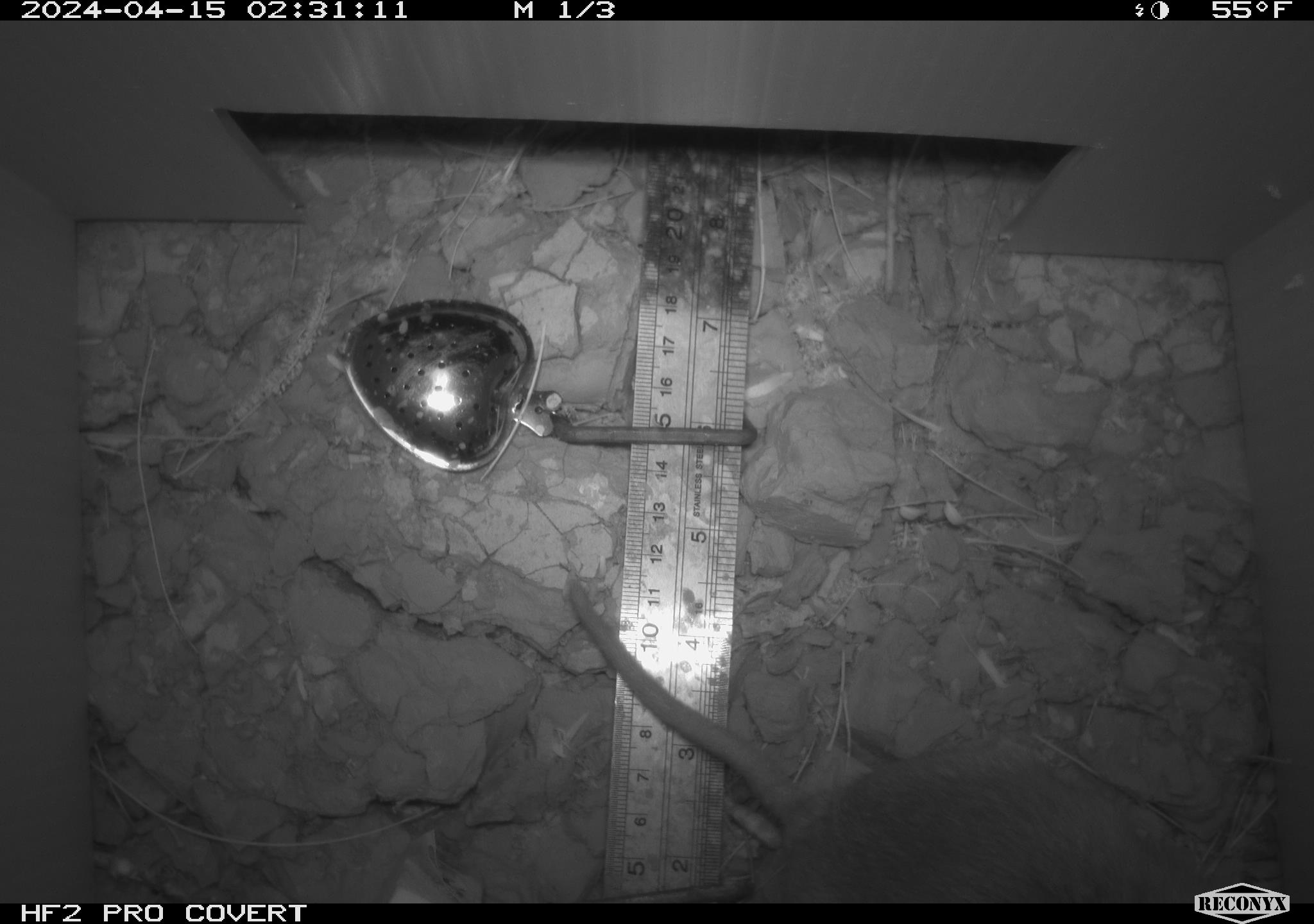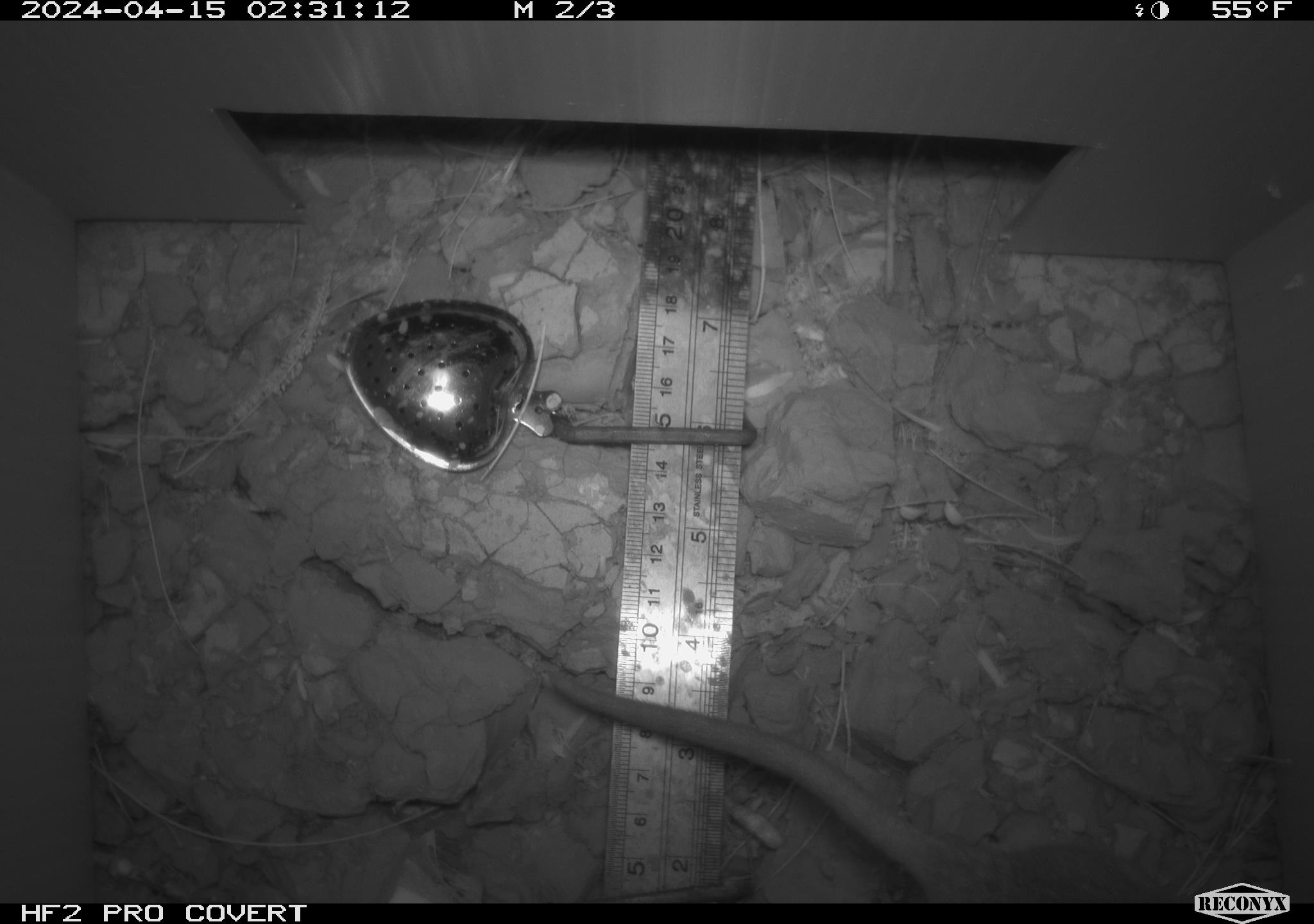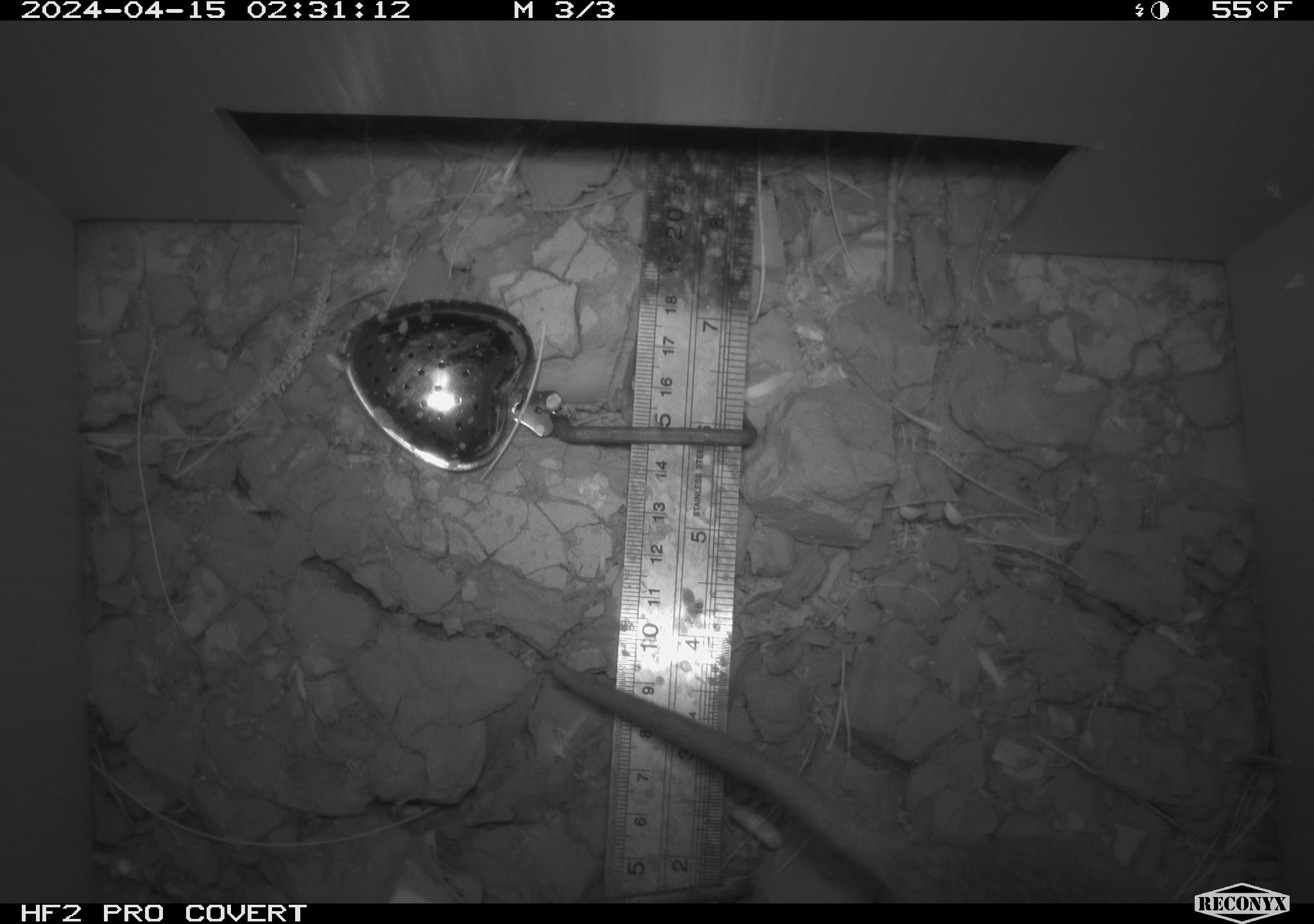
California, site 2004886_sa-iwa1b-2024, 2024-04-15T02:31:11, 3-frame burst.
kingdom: Animalia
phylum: Chordata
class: Mammalia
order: Rodentia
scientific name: Rodentia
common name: rodent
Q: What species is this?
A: Rodent (Rodentia).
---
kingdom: Animalia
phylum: Chordata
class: Mammalia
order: Rodentia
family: Cricetidae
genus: Neotoma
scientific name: Neotoma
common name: pack rat or woodrat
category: neotoma species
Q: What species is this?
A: Neotoma species (pack rat or woodrat) (Neotoma).